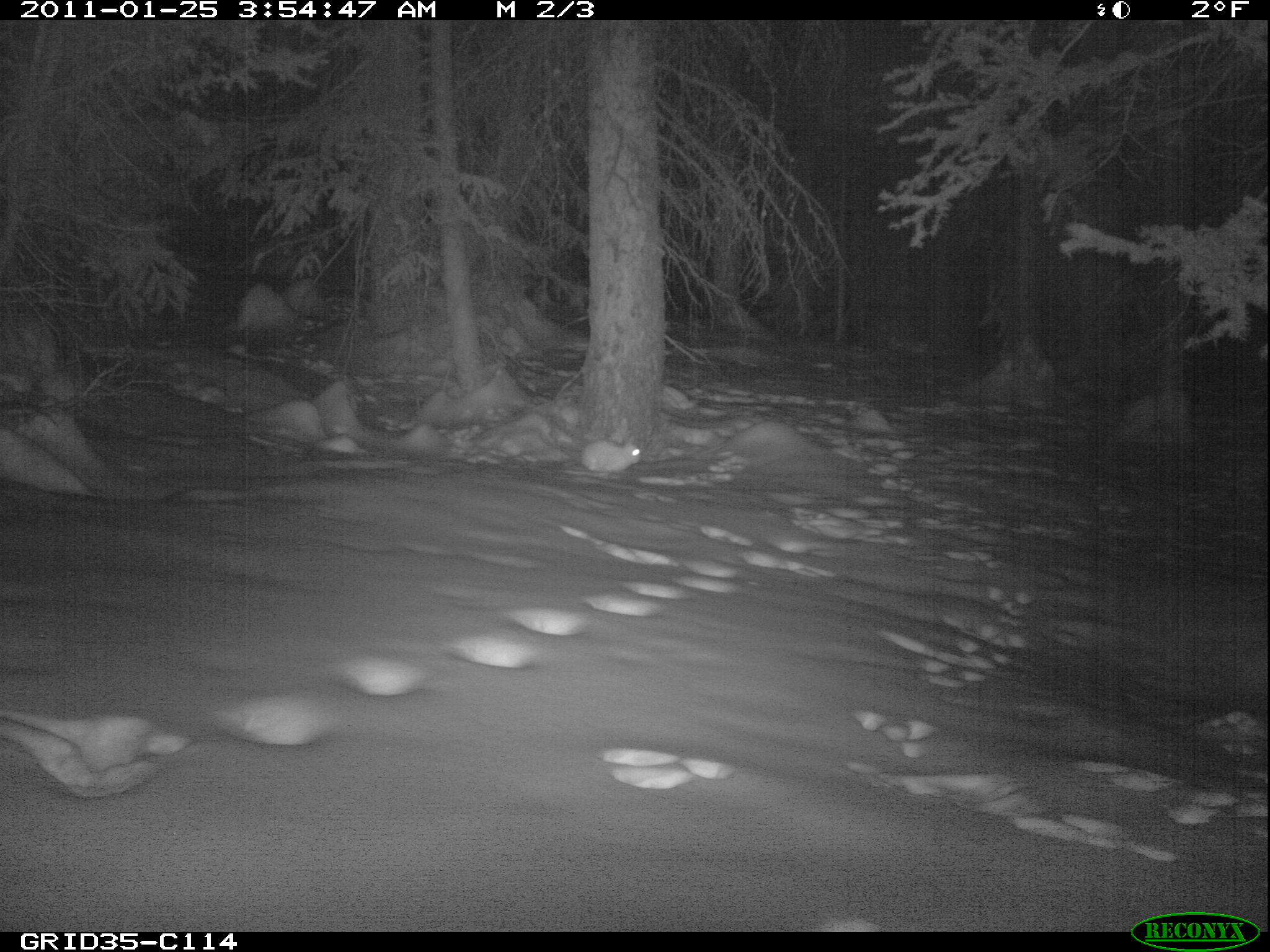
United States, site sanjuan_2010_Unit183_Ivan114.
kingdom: Animalia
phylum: Chordata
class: Mammalia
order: Lagomorpha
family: Leporidae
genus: Lepus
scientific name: Lepus americanus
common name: snowshoe hare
Lepus americanus (snowshoe hare).